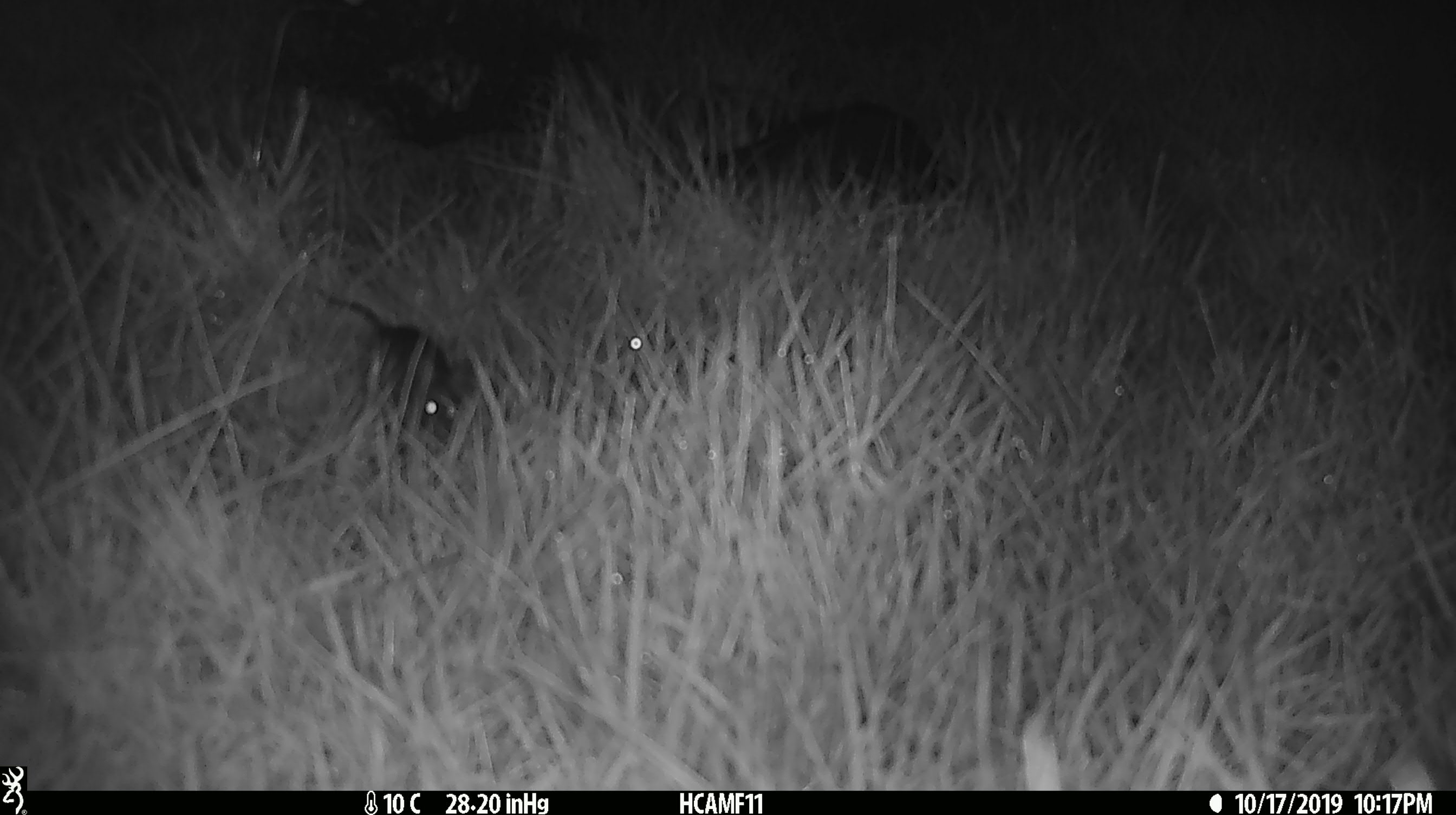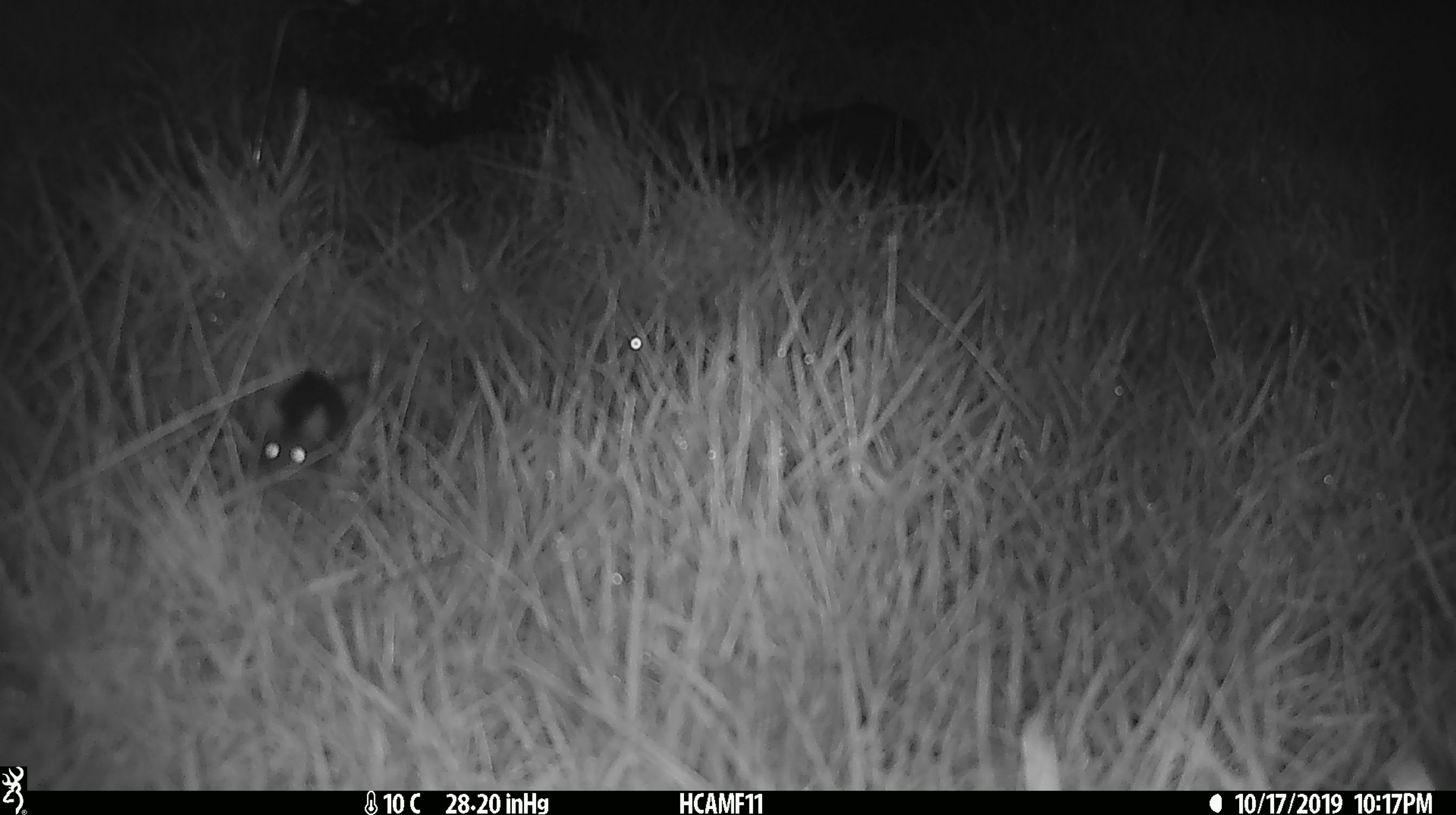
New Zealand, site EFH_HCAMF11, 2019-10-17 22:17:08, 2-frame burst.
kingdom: Animalia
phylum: Chordata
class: Mammalia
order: Rodentia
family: Muridae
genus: Mus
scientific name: Mus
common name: mouse